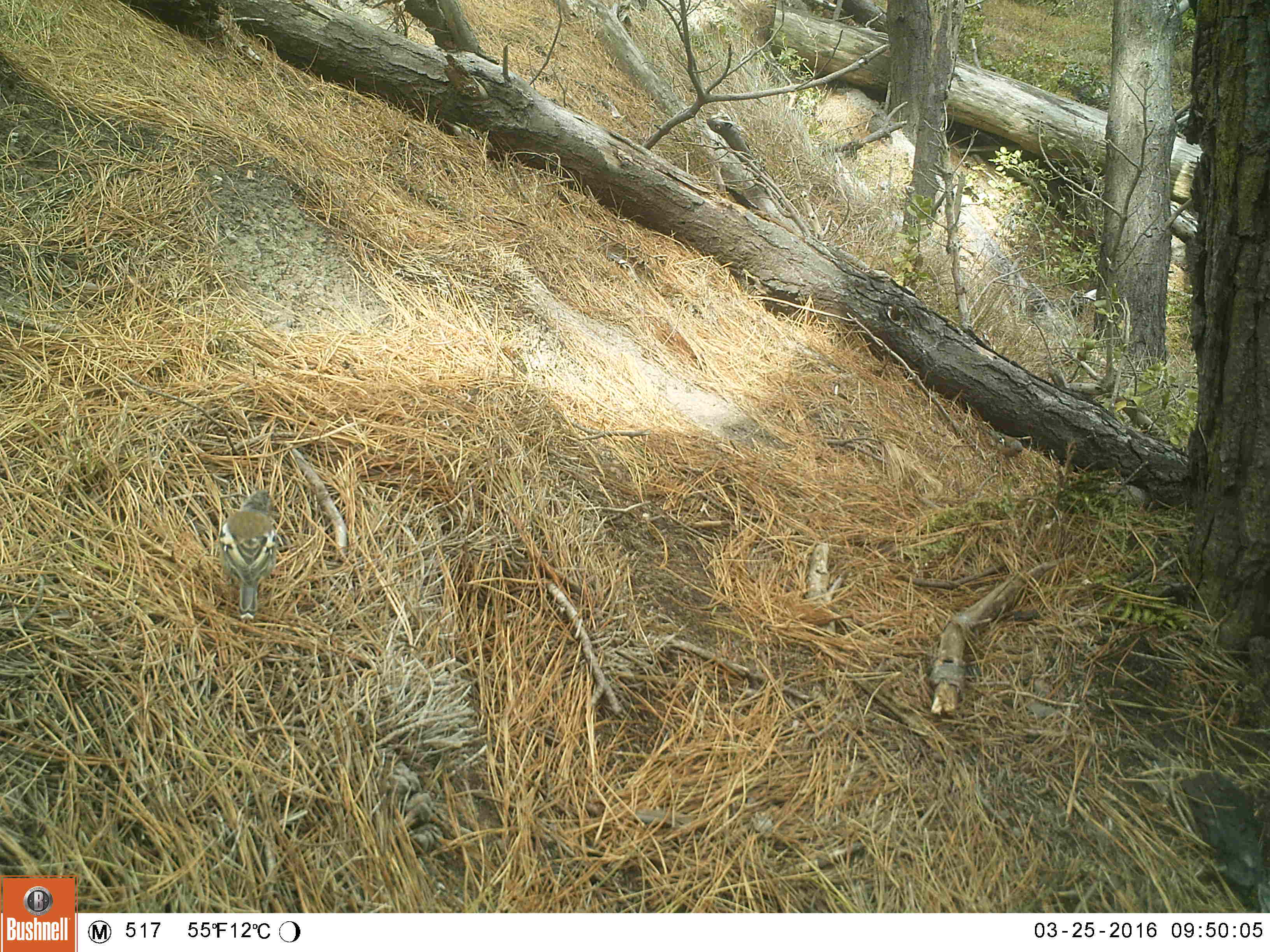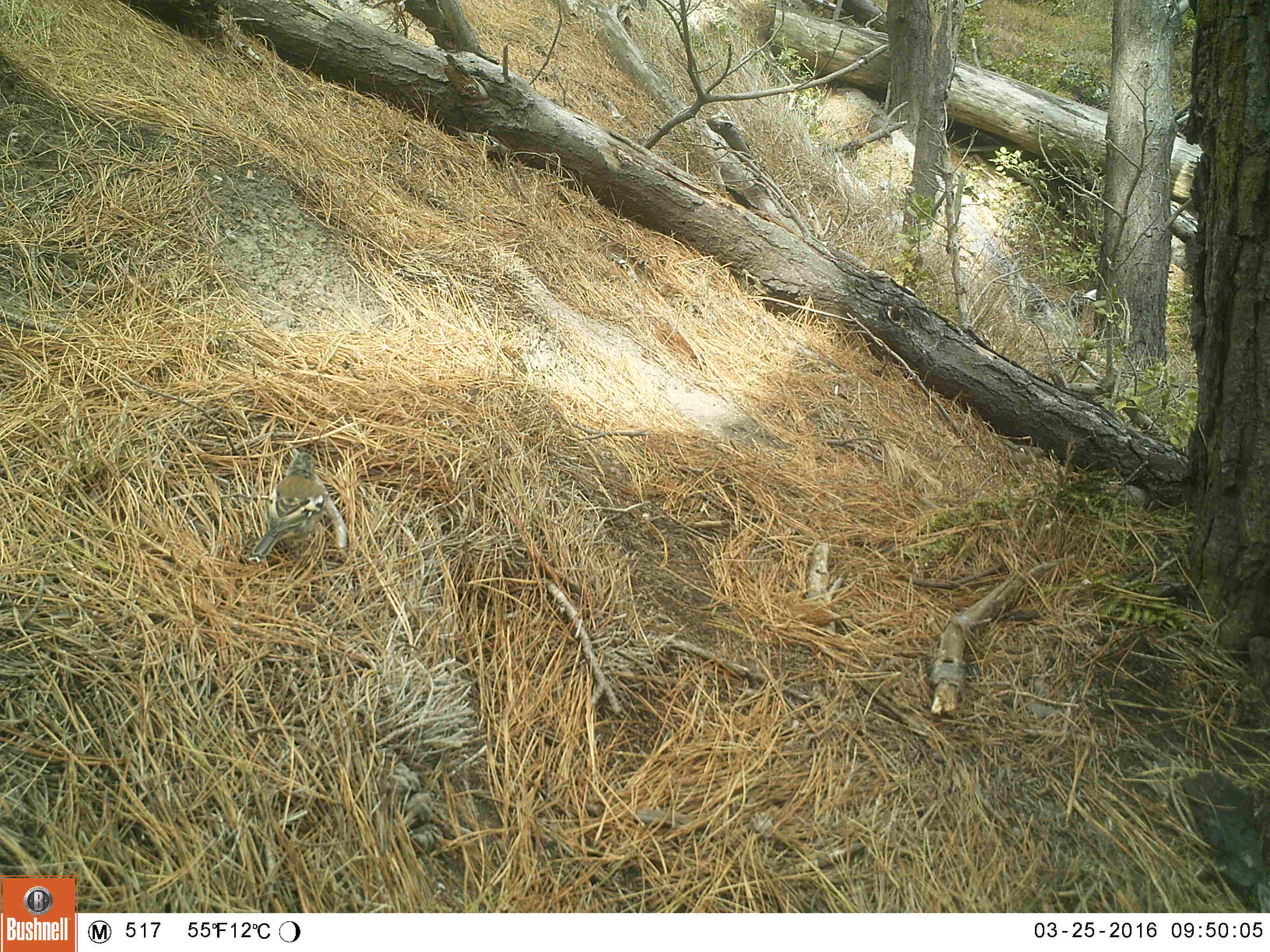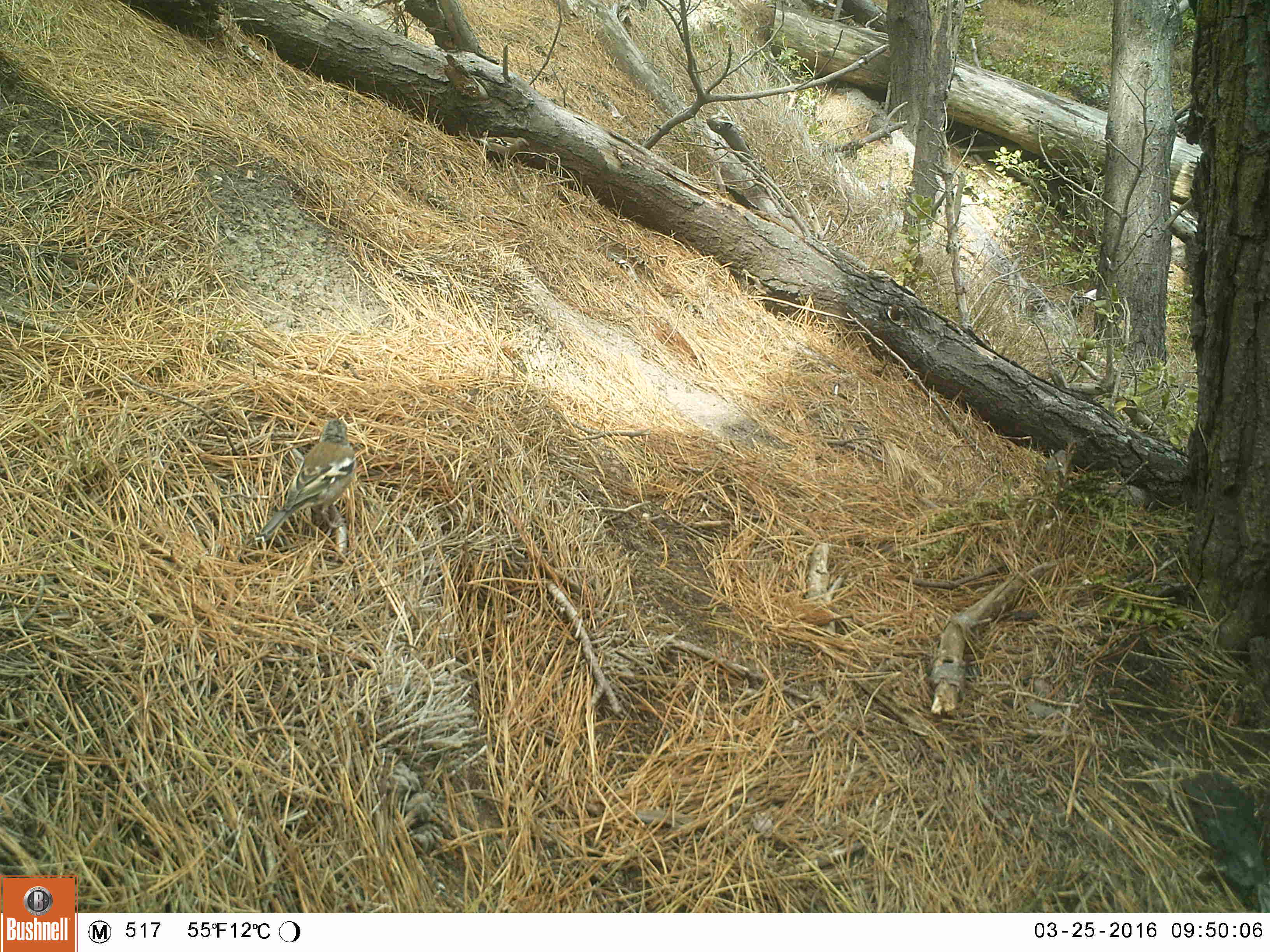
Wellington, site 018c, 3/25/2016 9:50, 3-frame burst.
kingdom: Animalia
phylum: Chordata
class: Aves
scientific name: Aves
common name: bird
Bird (Aves).